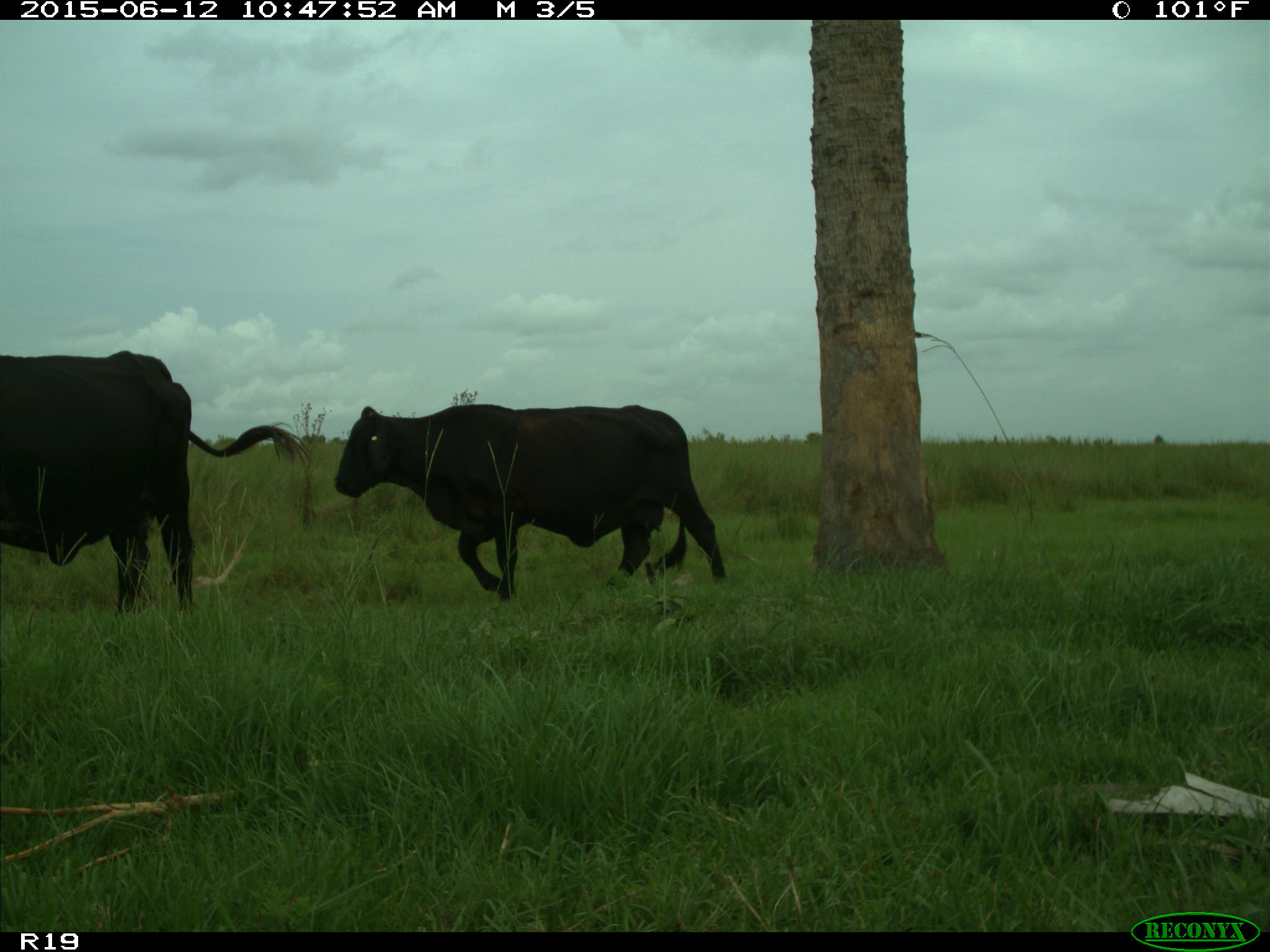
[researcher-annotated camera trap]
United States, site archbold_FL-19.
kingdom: Animalia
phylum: Chordata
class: Mammalia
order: Artiodactyla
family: Bovidae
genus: Bos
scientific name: Bos taurus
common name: domestic cow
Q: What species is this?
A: Bos taurus (domestic cow).